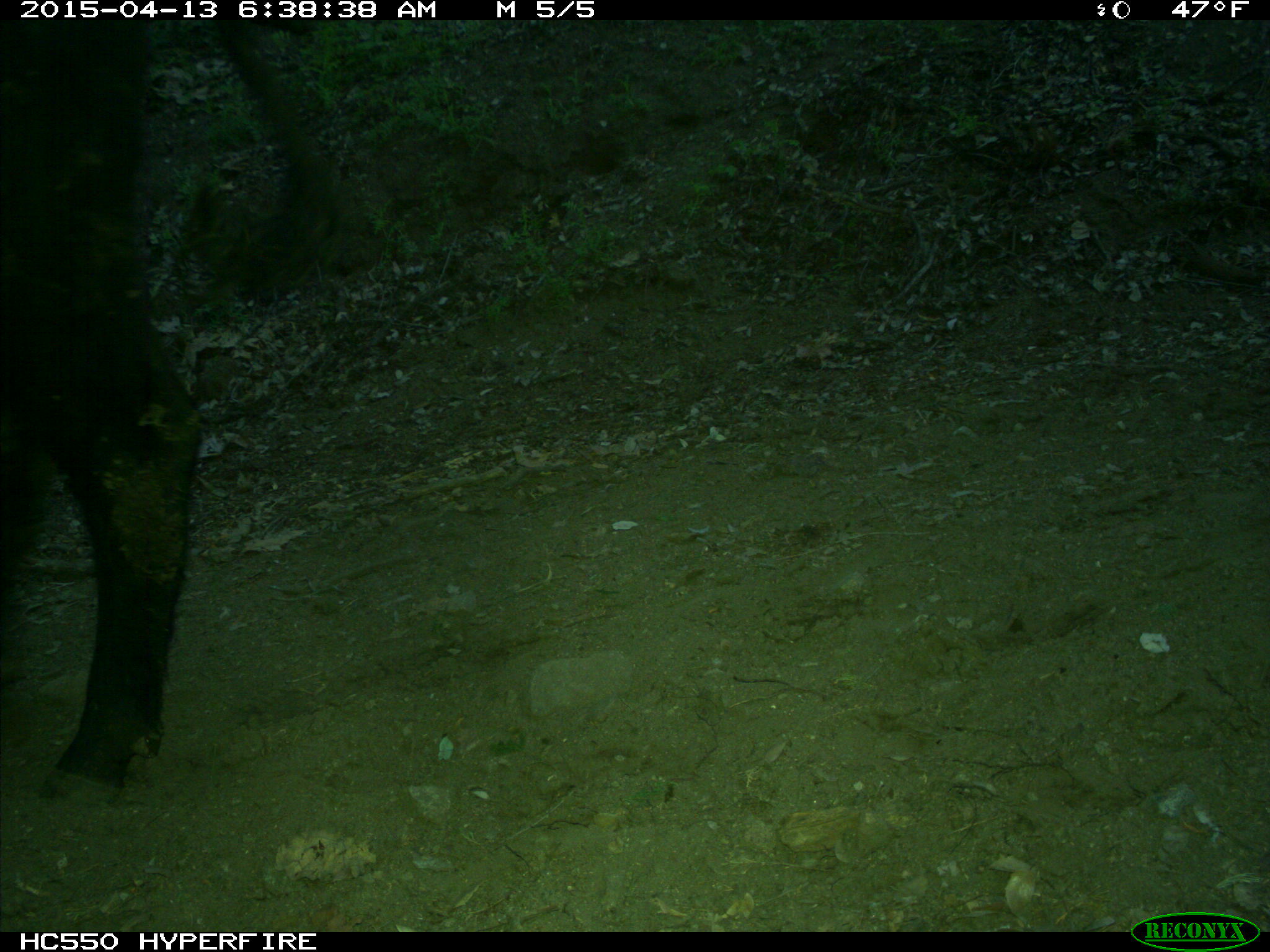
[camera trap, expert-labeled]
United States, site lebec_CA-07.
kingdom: Animalia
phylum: Chordata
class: Mammalia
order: Artiodactyla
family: Bovidae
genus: Bos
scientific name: Bos taurus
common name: domestic cow